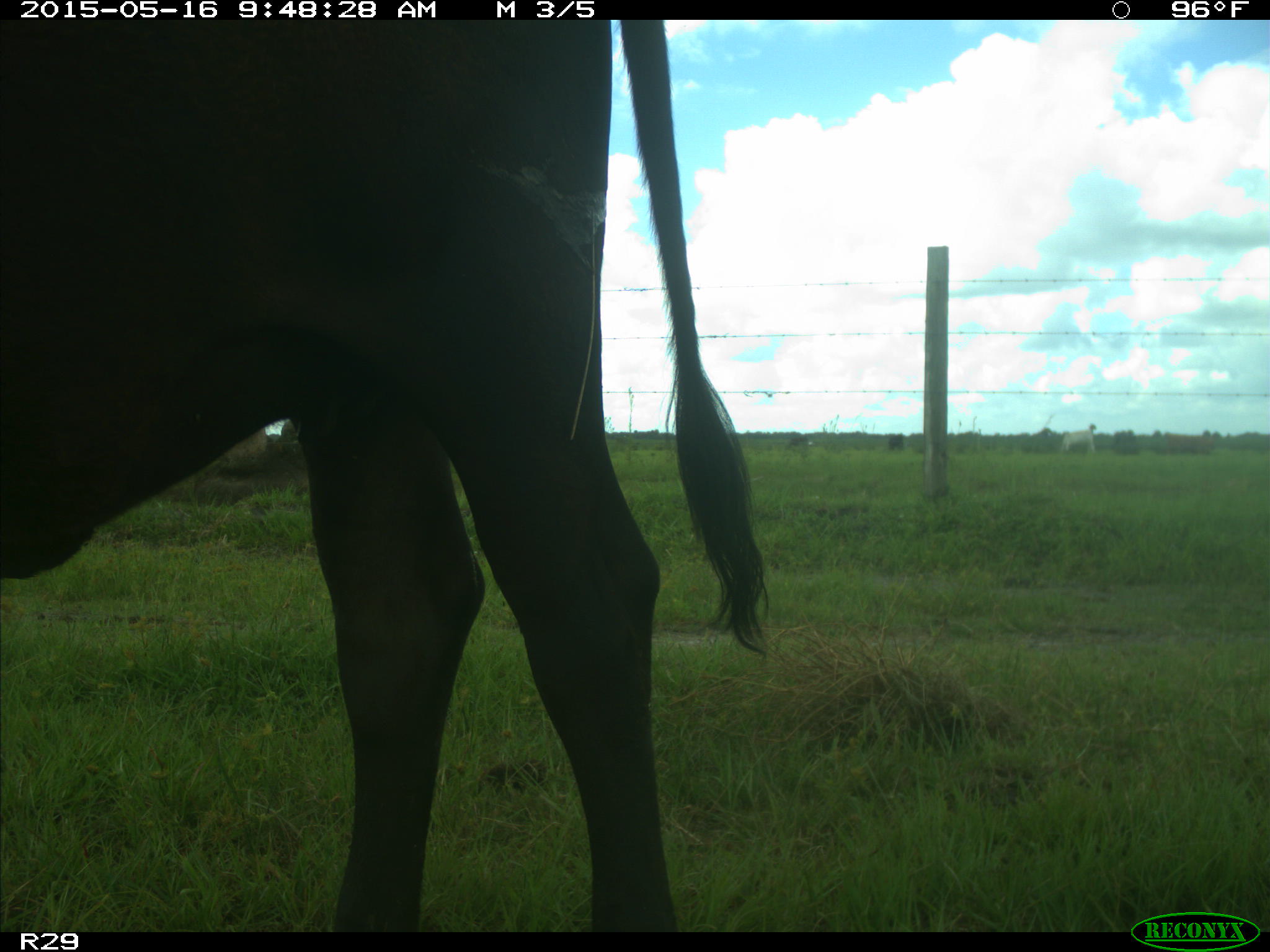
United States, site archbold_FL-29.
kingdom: Animalia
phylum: Chordata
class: Mammalia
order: Artiodactyla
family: Bovidae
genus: Bos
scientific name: Bos taurus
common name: domestic cow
Bos taurus (domestic cow).